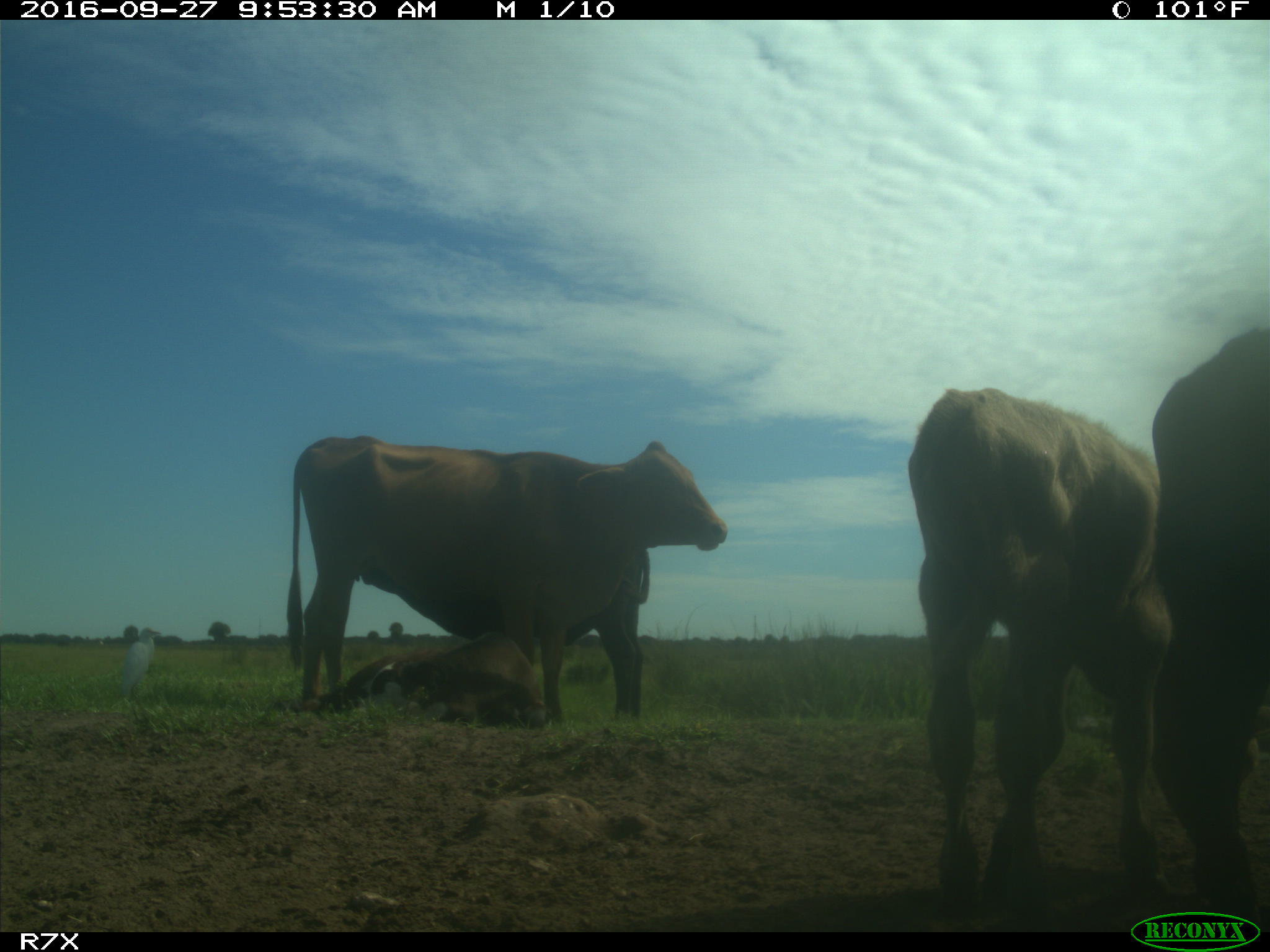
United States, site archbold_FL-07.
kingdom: Animalia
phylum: Chordata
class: Mammalia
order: Artiodactyla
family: Bovidae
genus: Bos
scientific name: Bos taurus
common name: domestic cow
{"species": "Bos taurus (domestic cow)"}